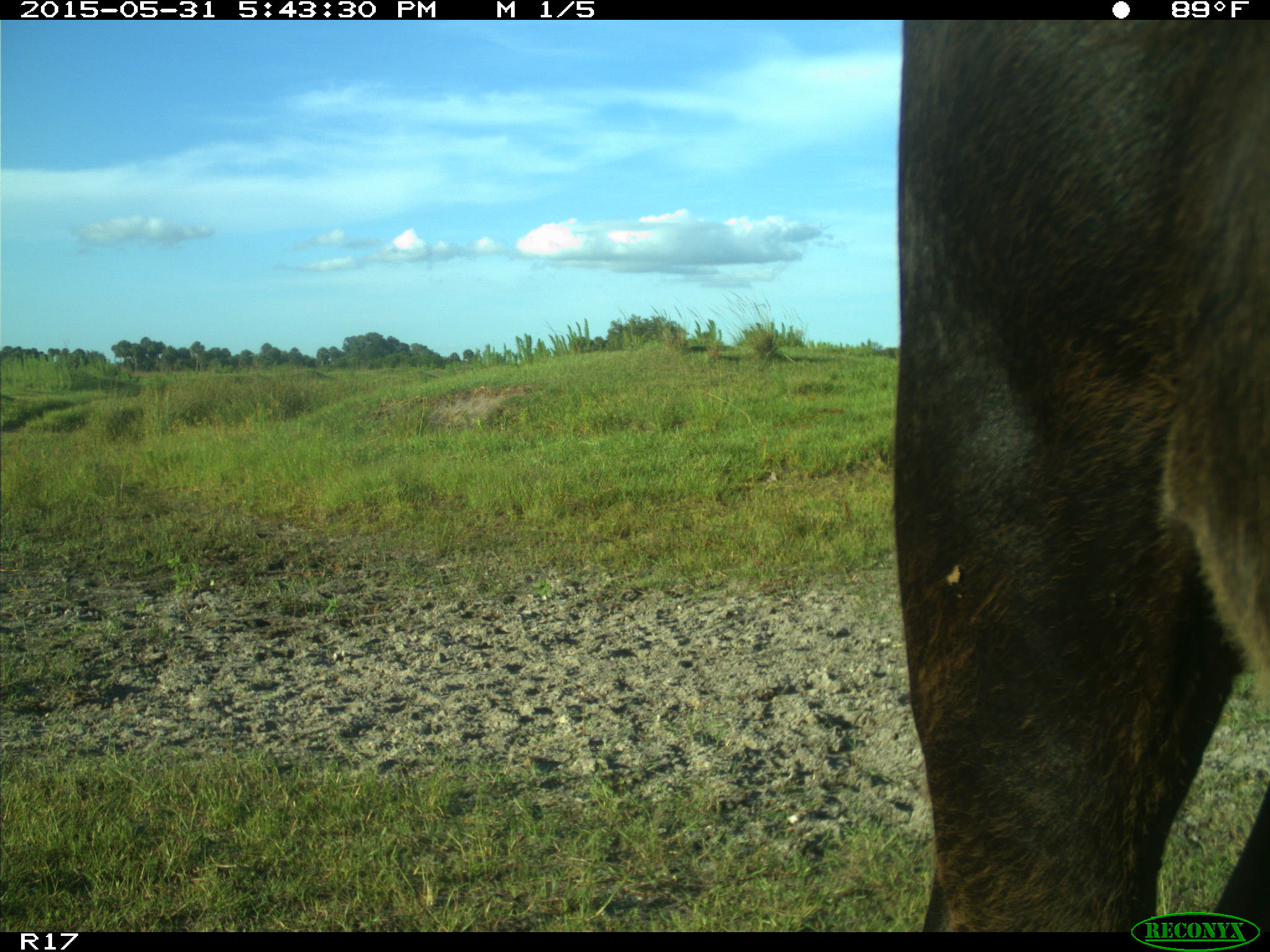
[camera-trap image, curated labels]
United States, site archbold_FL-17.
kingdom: Animalia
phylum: Chordata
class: Mammalia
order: Artiodactyla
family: Bovidae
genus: Bos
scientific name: Bos taurus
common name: domestic cow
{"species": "Bos taurus (domestic cow)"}